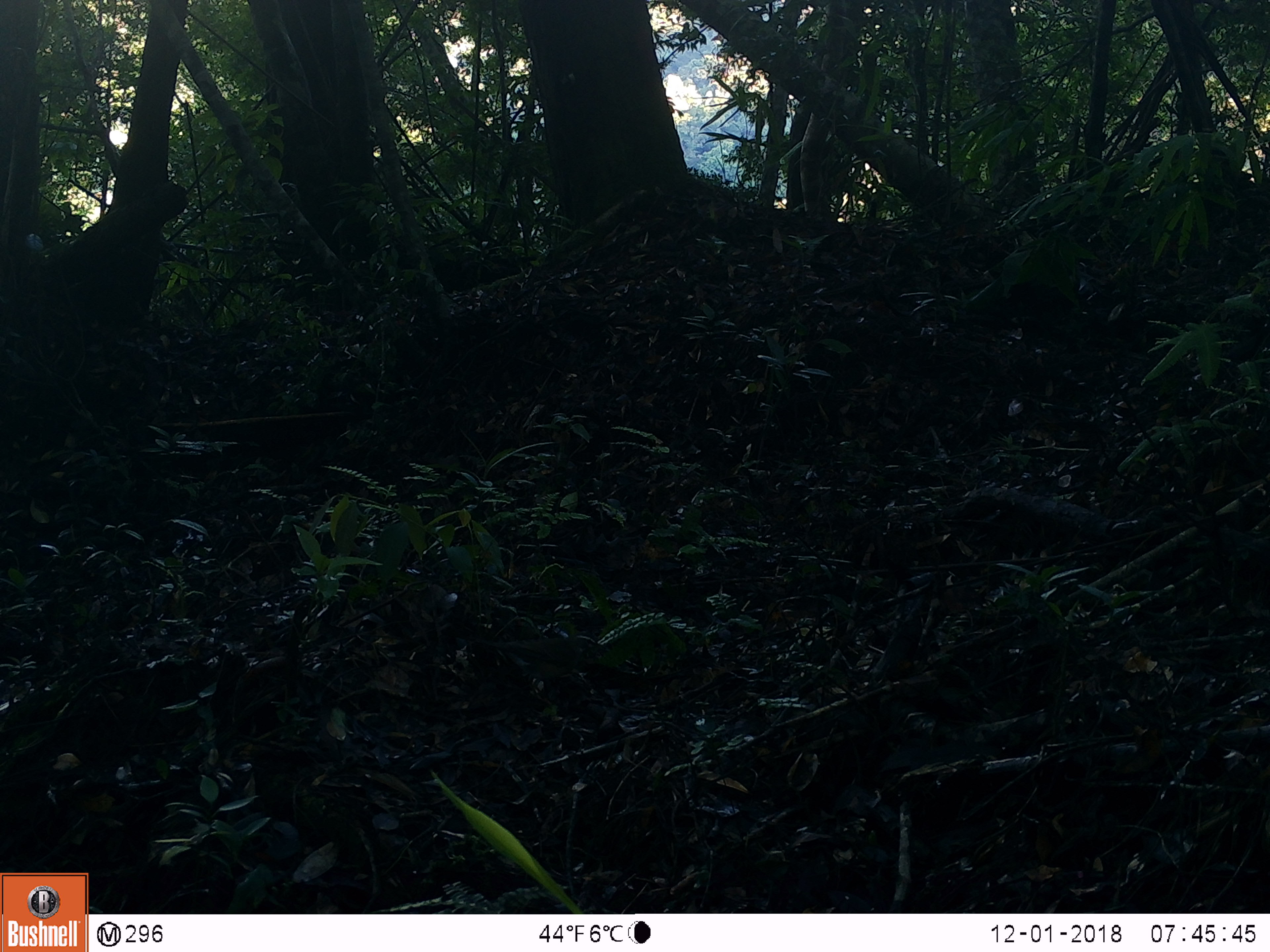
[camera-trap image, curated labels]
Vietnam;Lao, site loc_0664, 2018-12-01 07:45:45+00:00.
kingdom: Animalia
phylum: Chordata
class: Aves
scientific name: Aves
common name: bird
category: unidentified bird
Unidentified bird (bird) (Aves). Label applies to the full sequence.